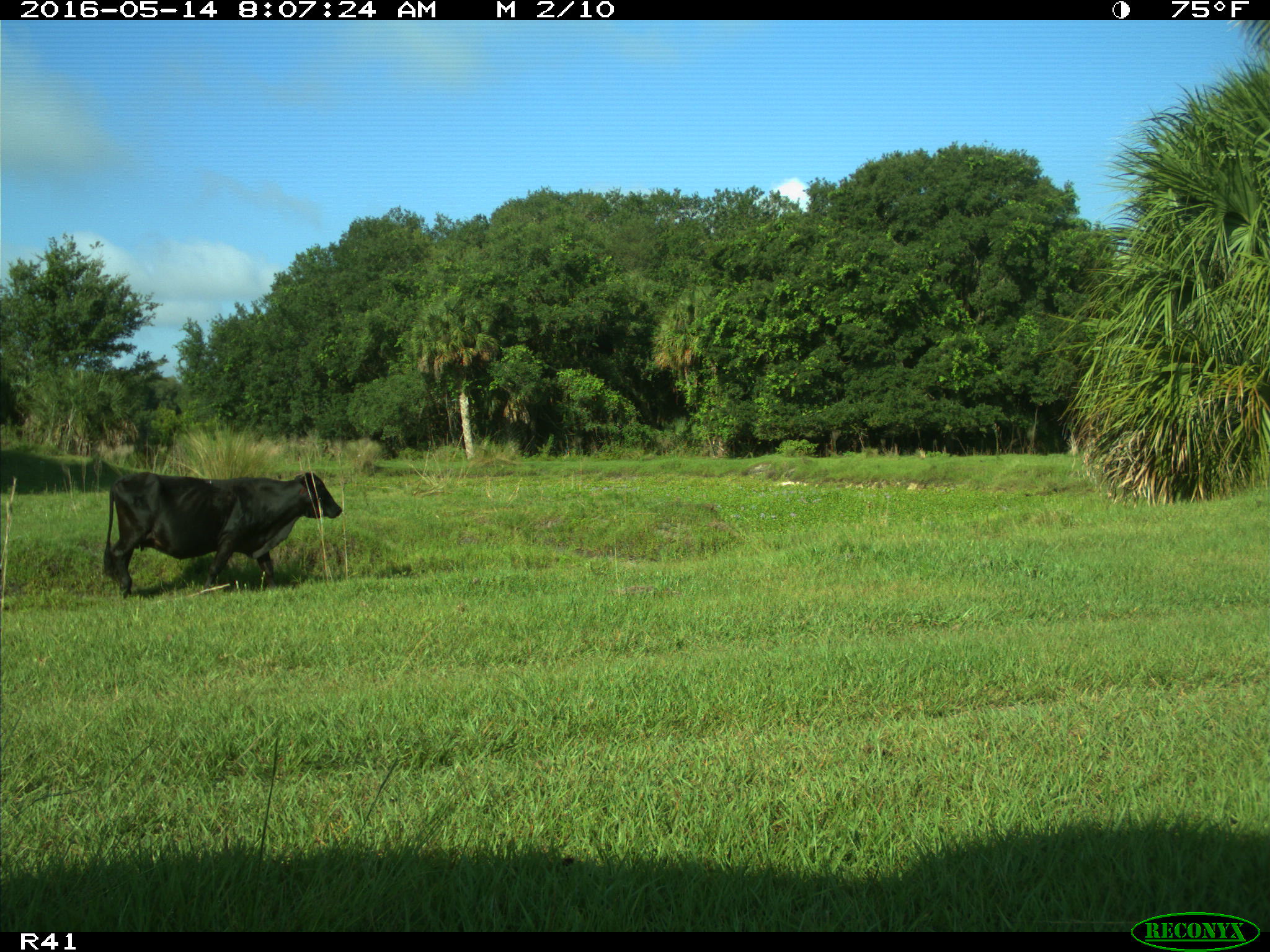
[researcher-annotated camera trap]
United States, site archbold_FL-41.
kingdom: Animalia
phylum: Chordata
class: Mammalia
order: Artiodactyla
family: Bovidae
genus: Bos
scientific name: Bos taurus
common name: domestic cow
Bos taurus (domestic cow).